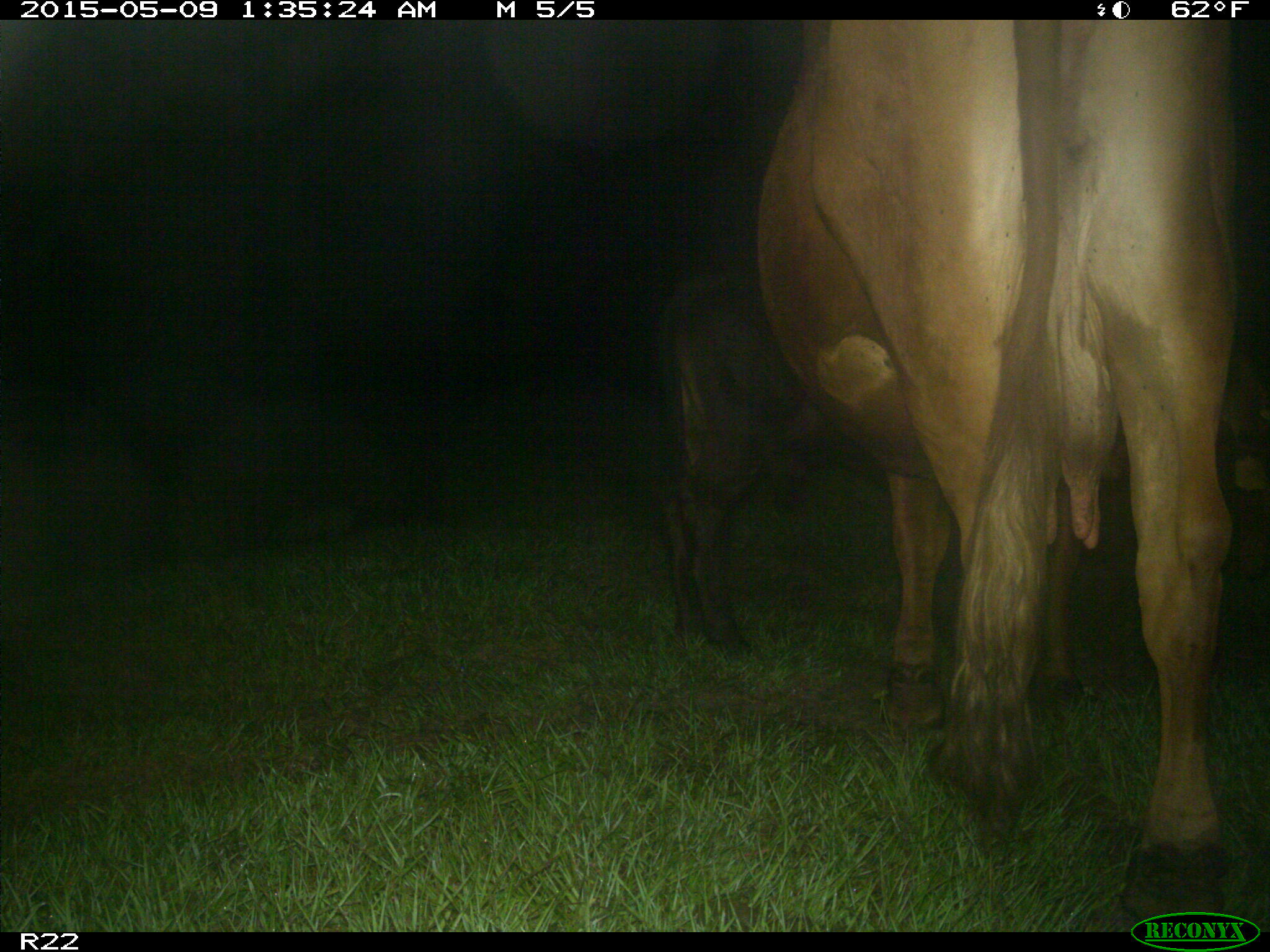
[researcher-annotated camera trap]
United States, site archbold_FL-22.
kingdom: Animalia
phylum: Chordata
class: Mammalia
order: Artiodactyla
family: Bovidae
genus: Bos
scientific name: Bos taurus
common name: domestic cow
Bos taurus (domestic cow).